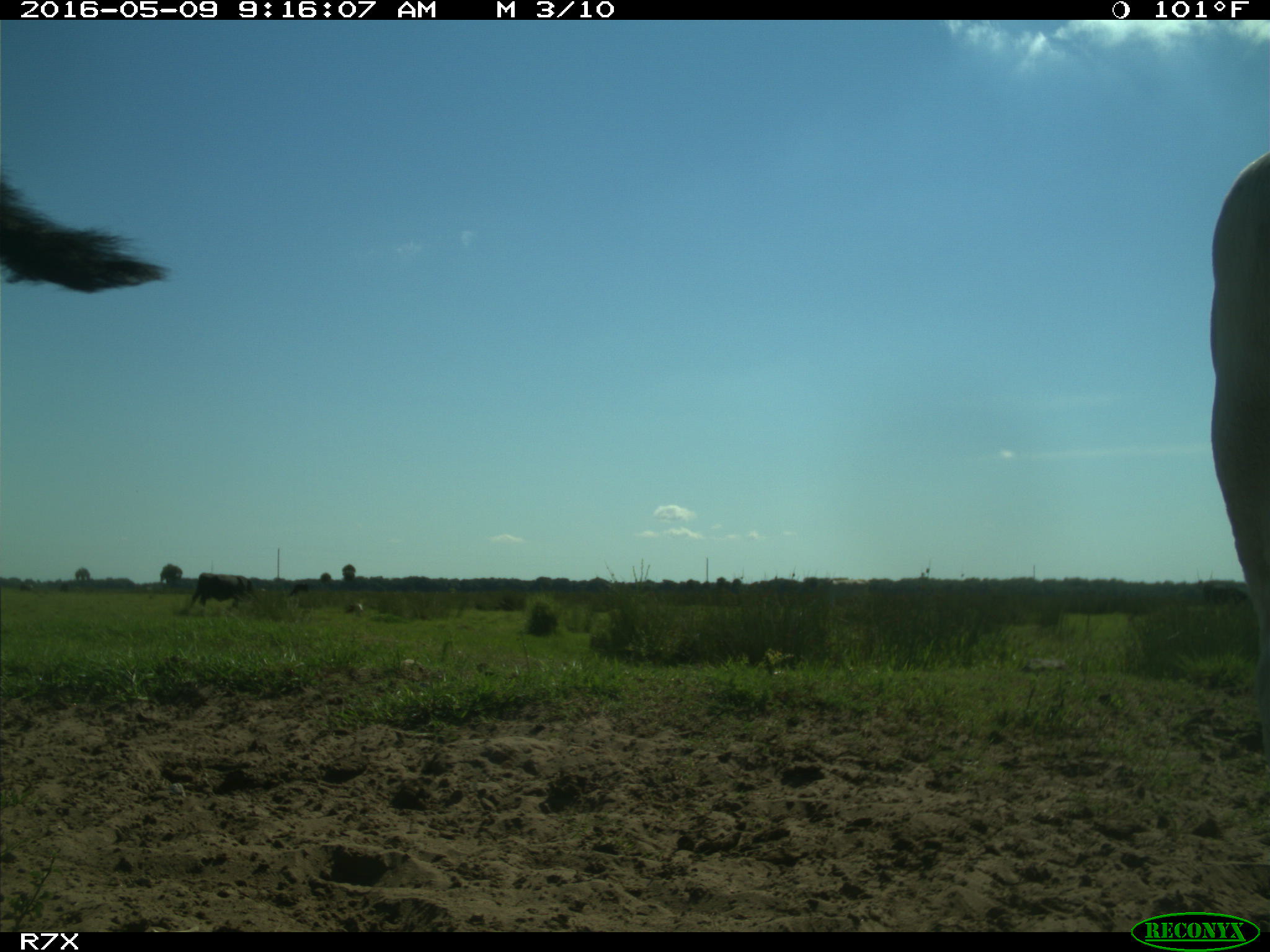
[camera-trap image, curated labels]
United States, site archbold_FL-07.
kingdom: Animalia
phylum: Chordata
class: Mammalia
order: Artiodactyla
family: Bovidae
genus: Bos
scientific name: Bos taurus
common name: domestic cow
Bos taurus (domestic cow).